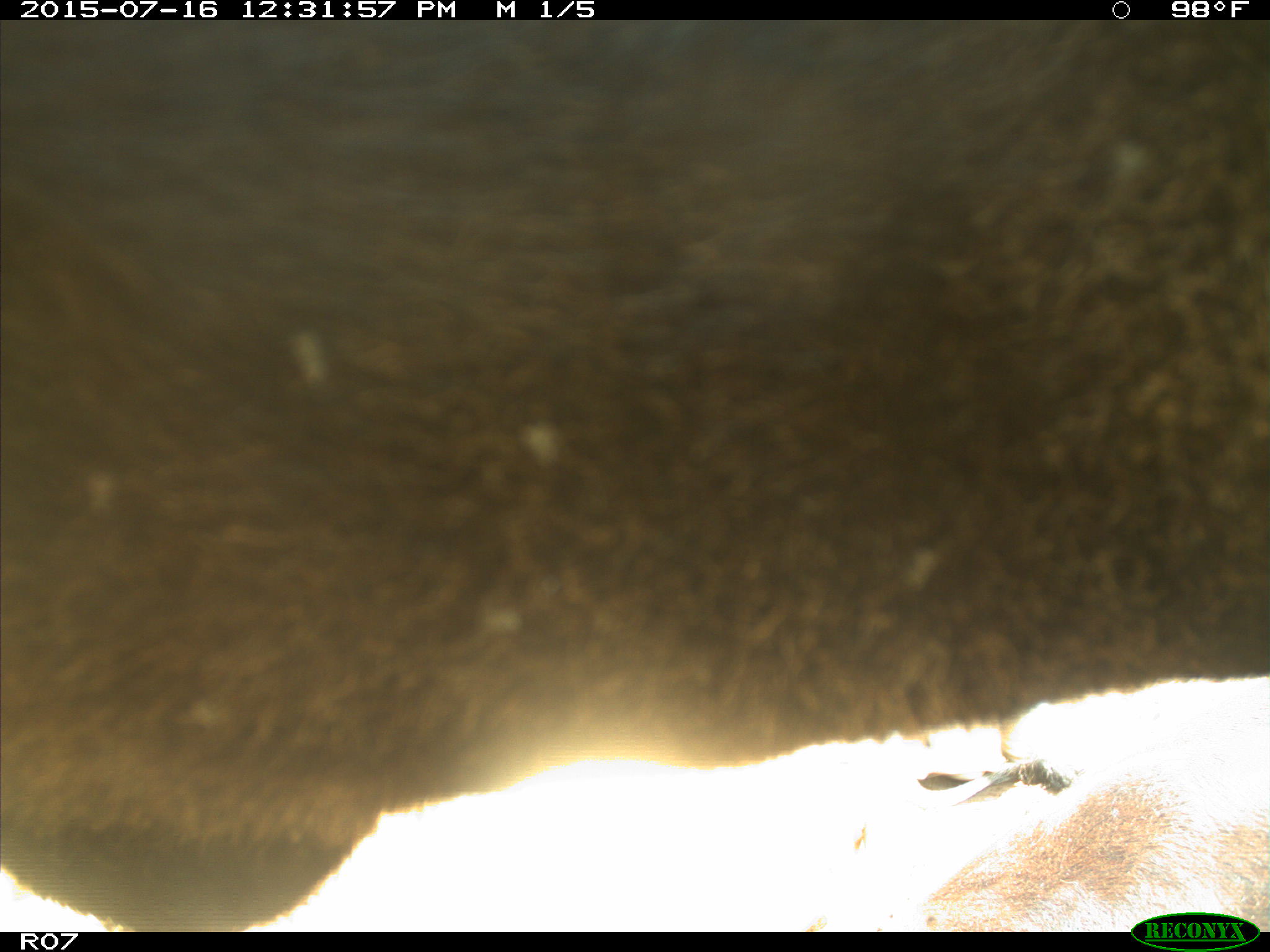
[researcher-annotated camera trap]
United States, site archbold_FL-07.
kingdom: Animalia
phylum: Chordata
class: Mammalia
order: Artiodactyla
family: Bovidae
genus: Bos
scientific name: Bos taurus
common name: domestic cow